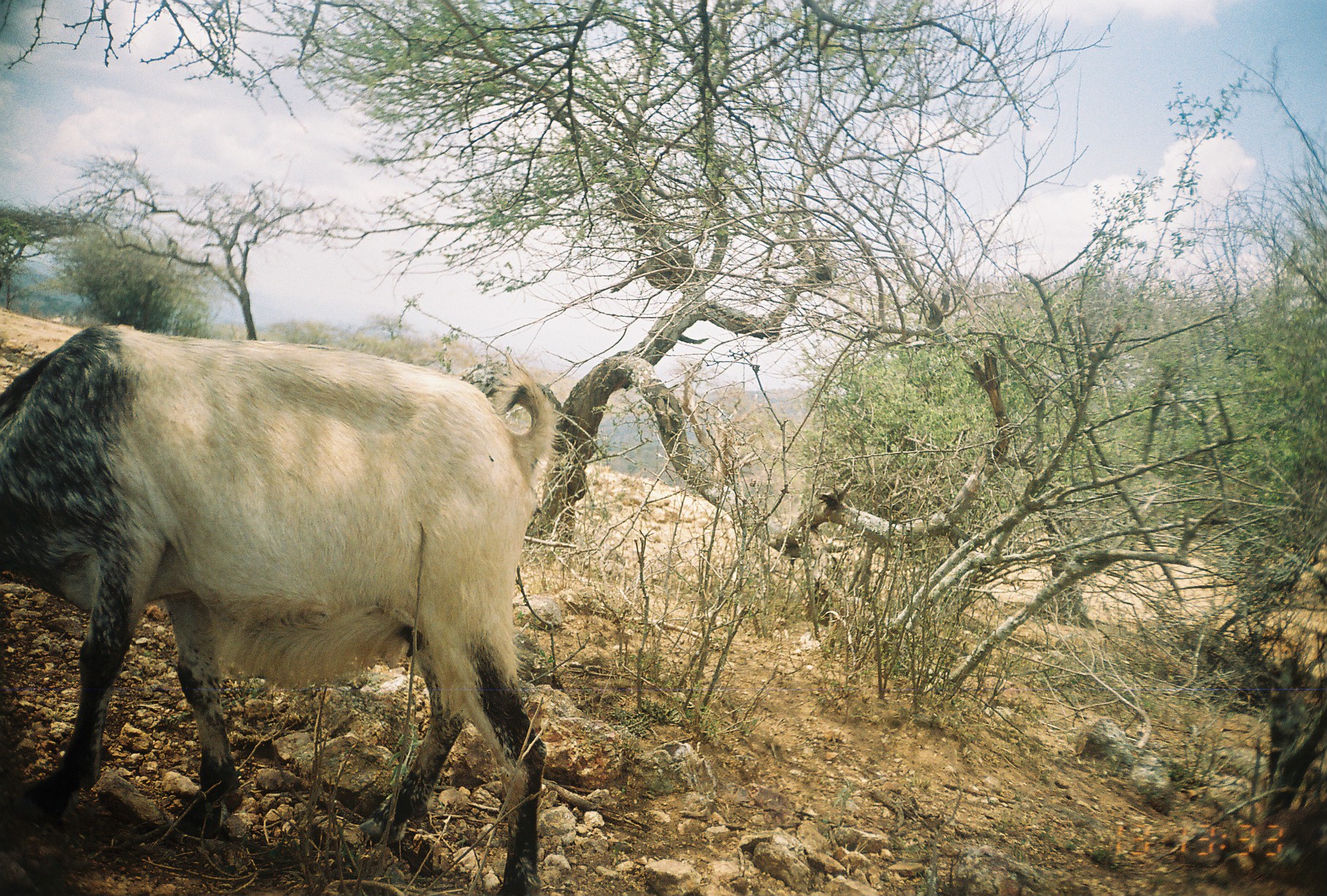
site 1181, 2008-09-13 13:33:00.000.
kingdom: Animalia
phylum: Chordata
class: Mammalia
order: Artiodactyla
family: Bovidae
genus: Capra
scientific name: Capra aegagrus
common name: wild goat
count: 1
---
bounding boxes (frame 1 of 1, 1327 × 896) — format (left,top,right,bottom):
capra aegagrus: (0,324,554,896)